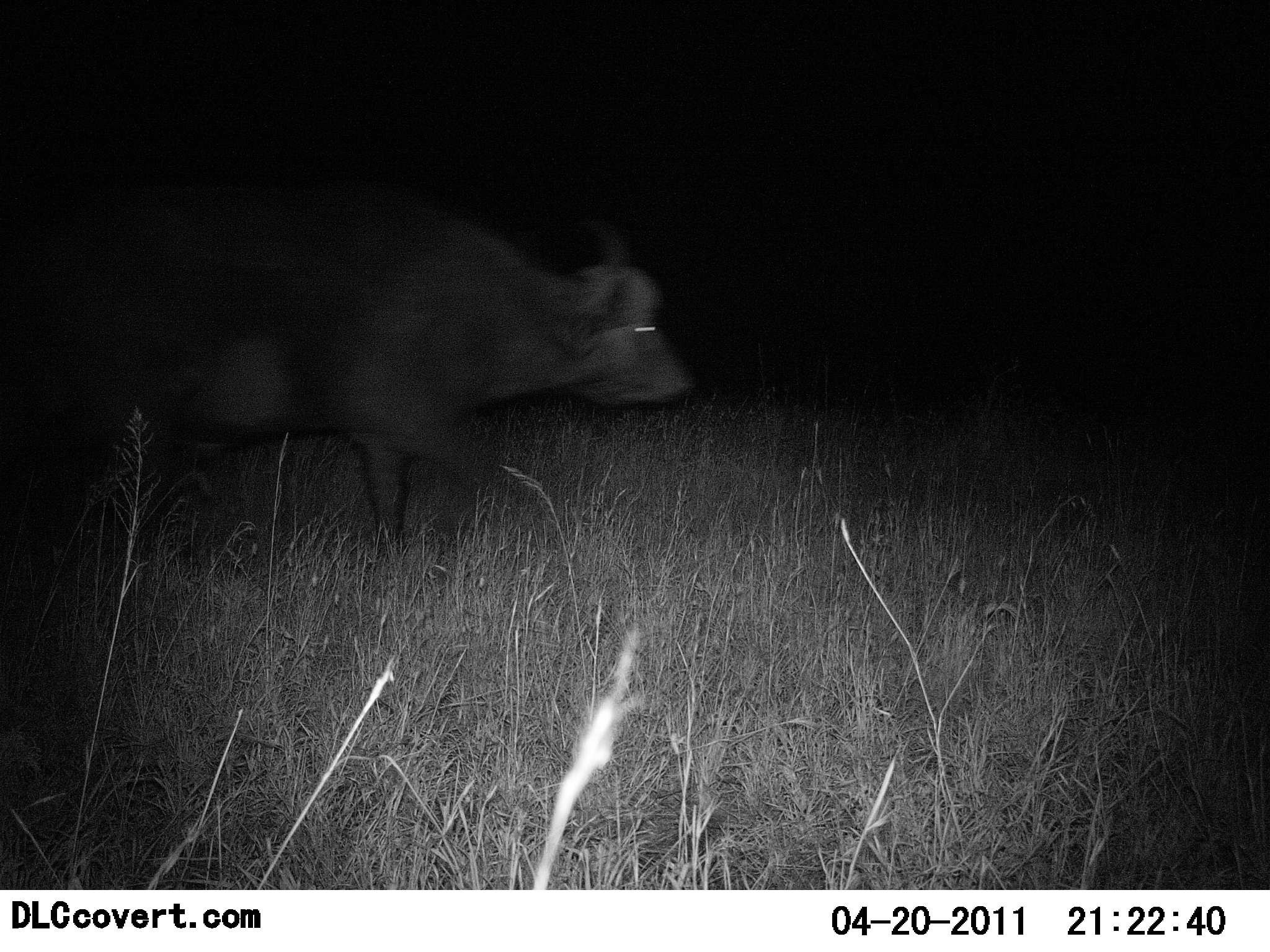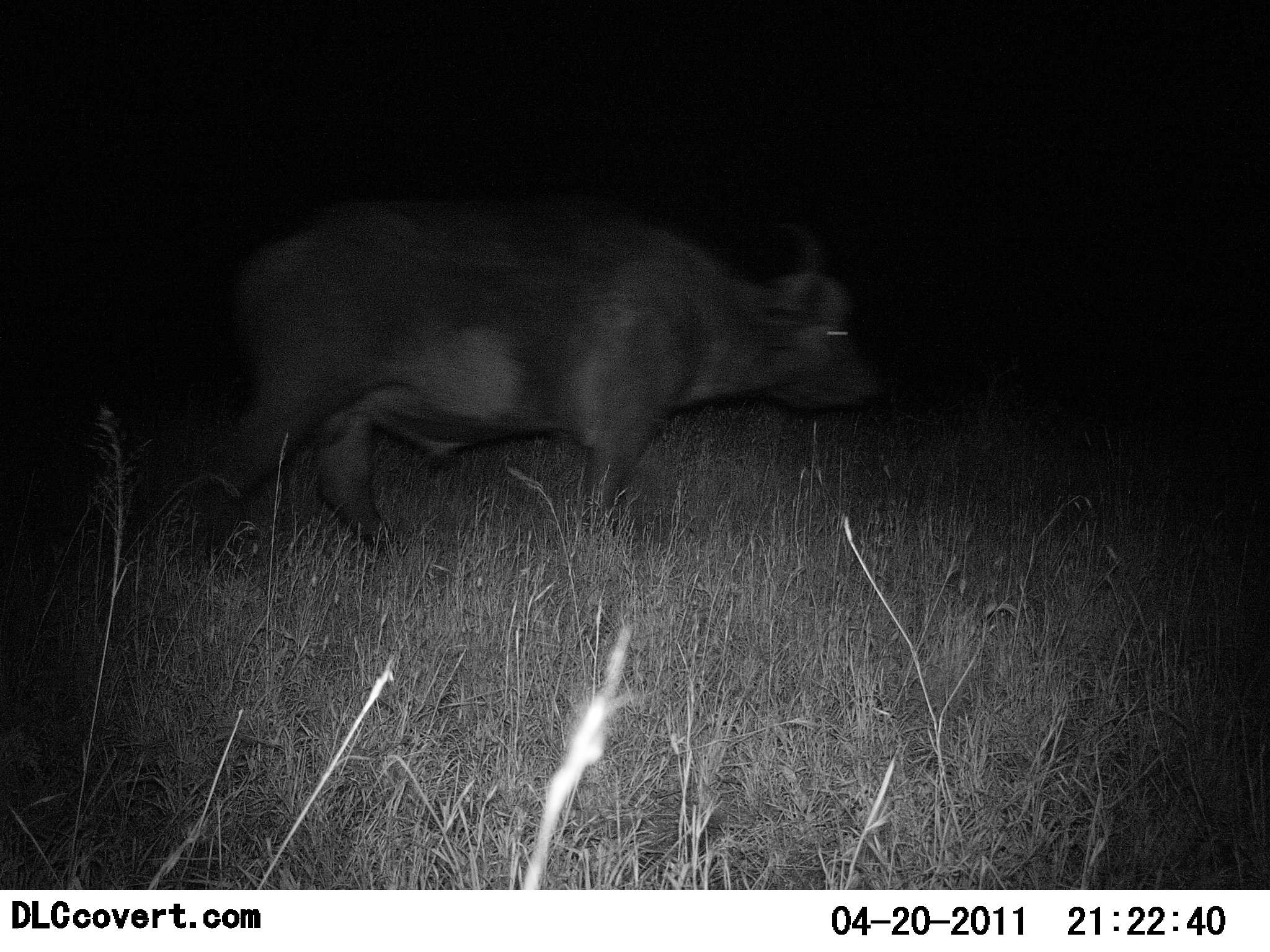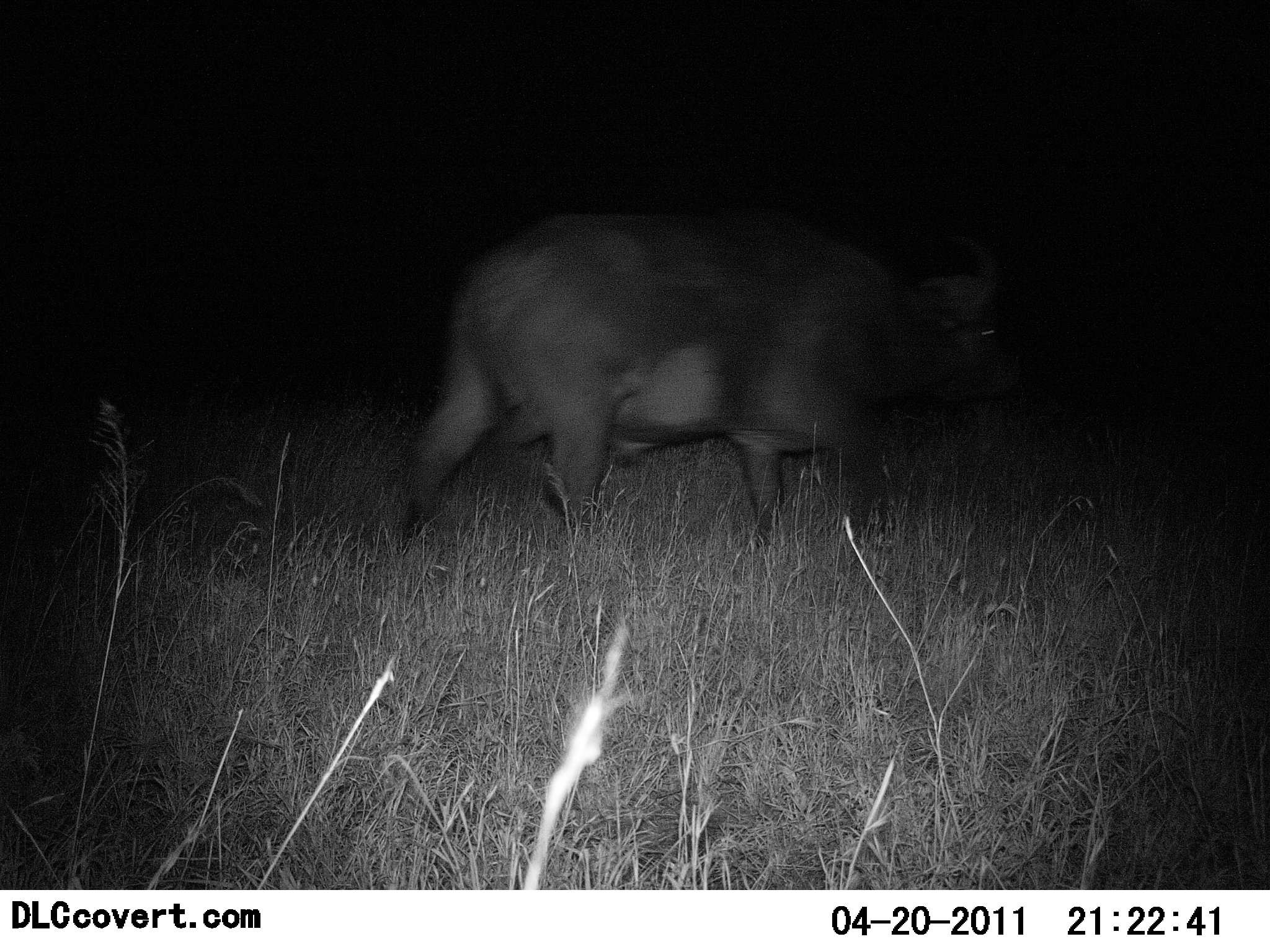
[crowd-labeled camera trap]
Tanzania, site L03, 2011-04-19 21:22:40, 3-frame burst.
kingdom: Animalia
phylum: Chordata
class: Mammalia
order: Artiodactyla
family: Bovidae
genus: Syncerus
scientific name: Syncerus caffer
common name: cape buffalo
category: buffalo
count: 1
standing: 0%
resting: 0%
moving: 100%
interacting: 0%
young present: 0%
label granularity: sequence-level